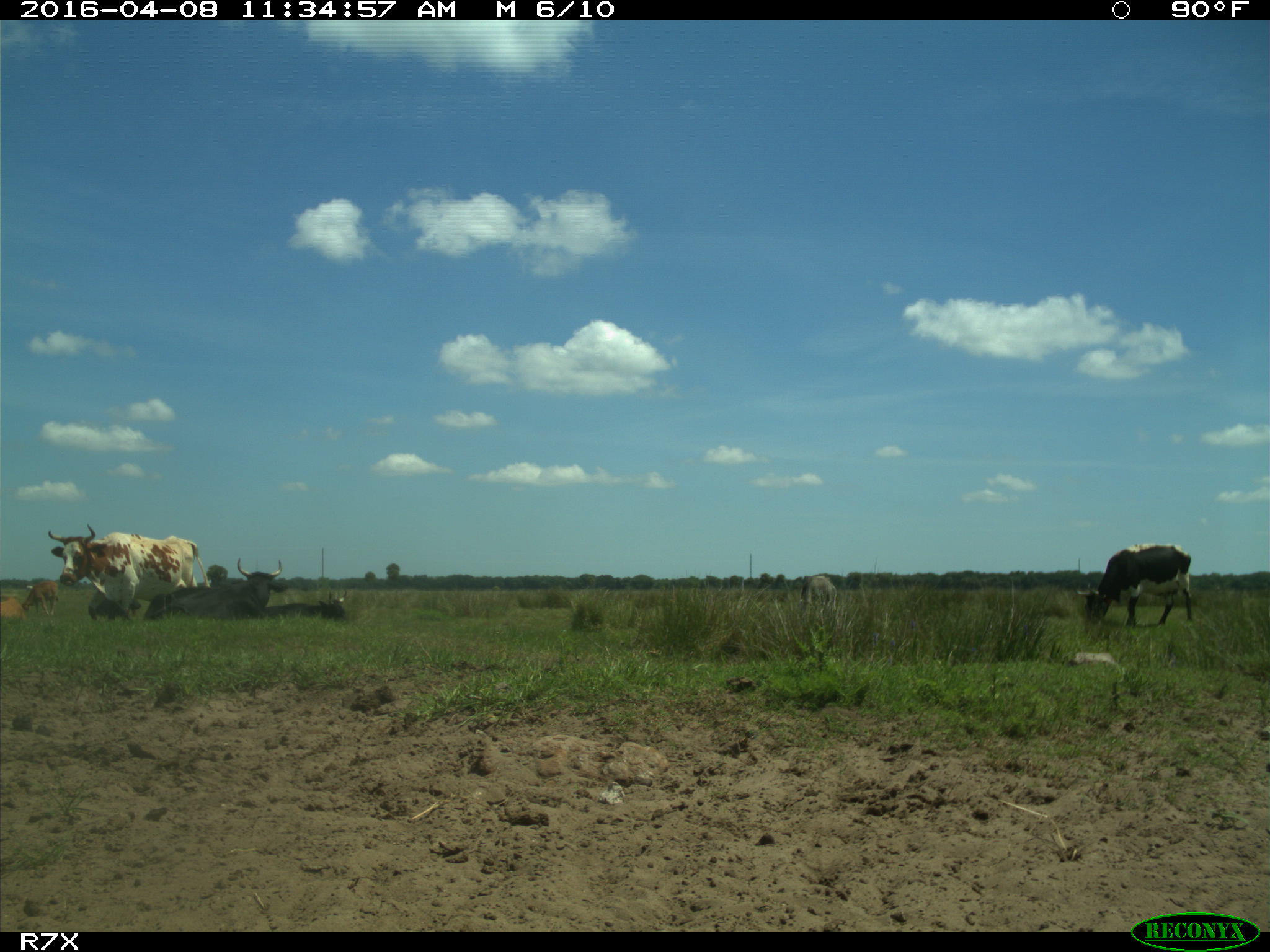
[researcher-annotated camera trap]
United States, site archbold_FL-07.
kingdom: Animalia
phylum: Chordata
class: Mammalia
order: Artiodactyla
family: Bovidae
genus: Bos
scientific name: Bos taurus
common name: domestic cow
Bos taurus (domestic cow).